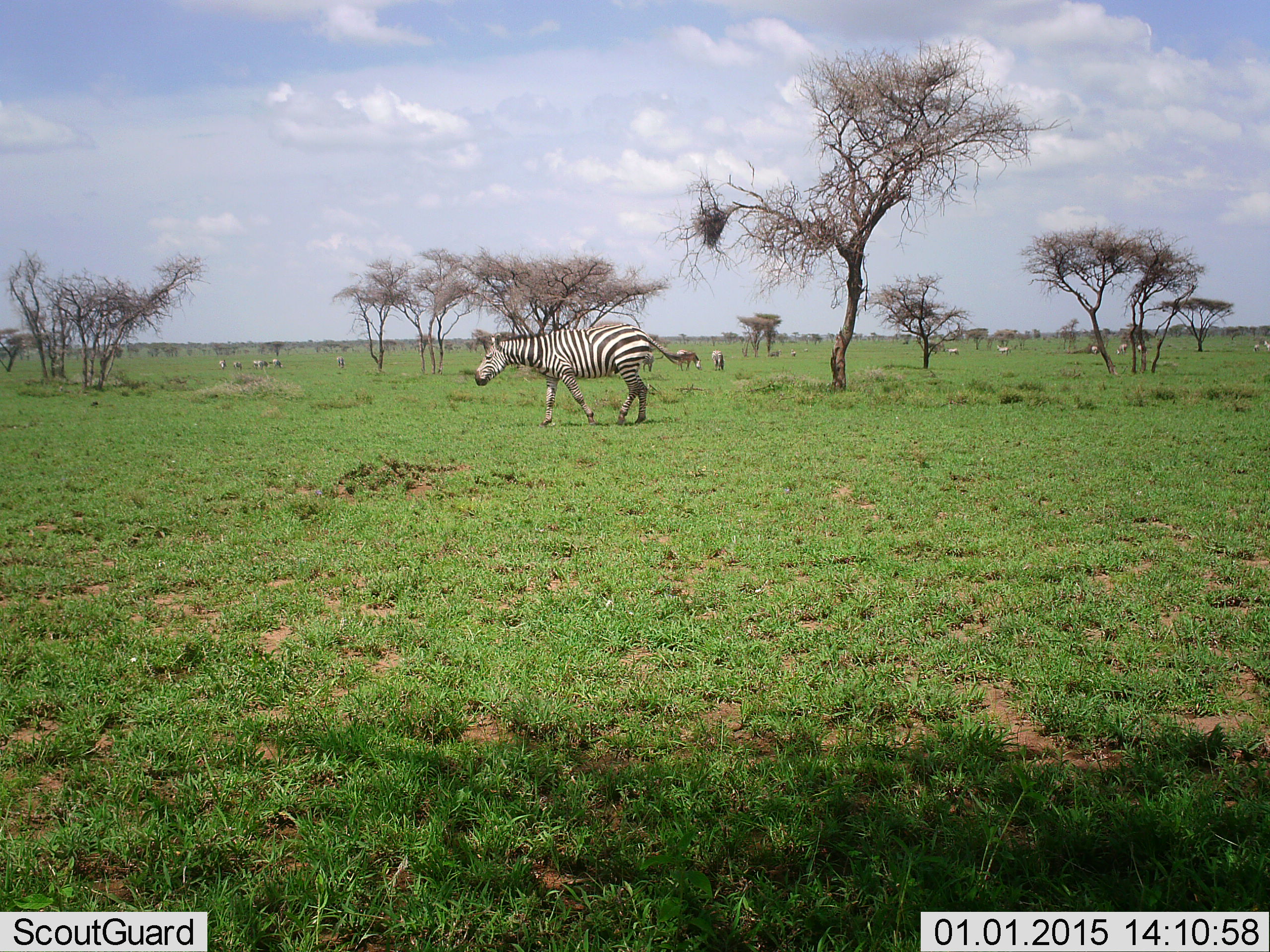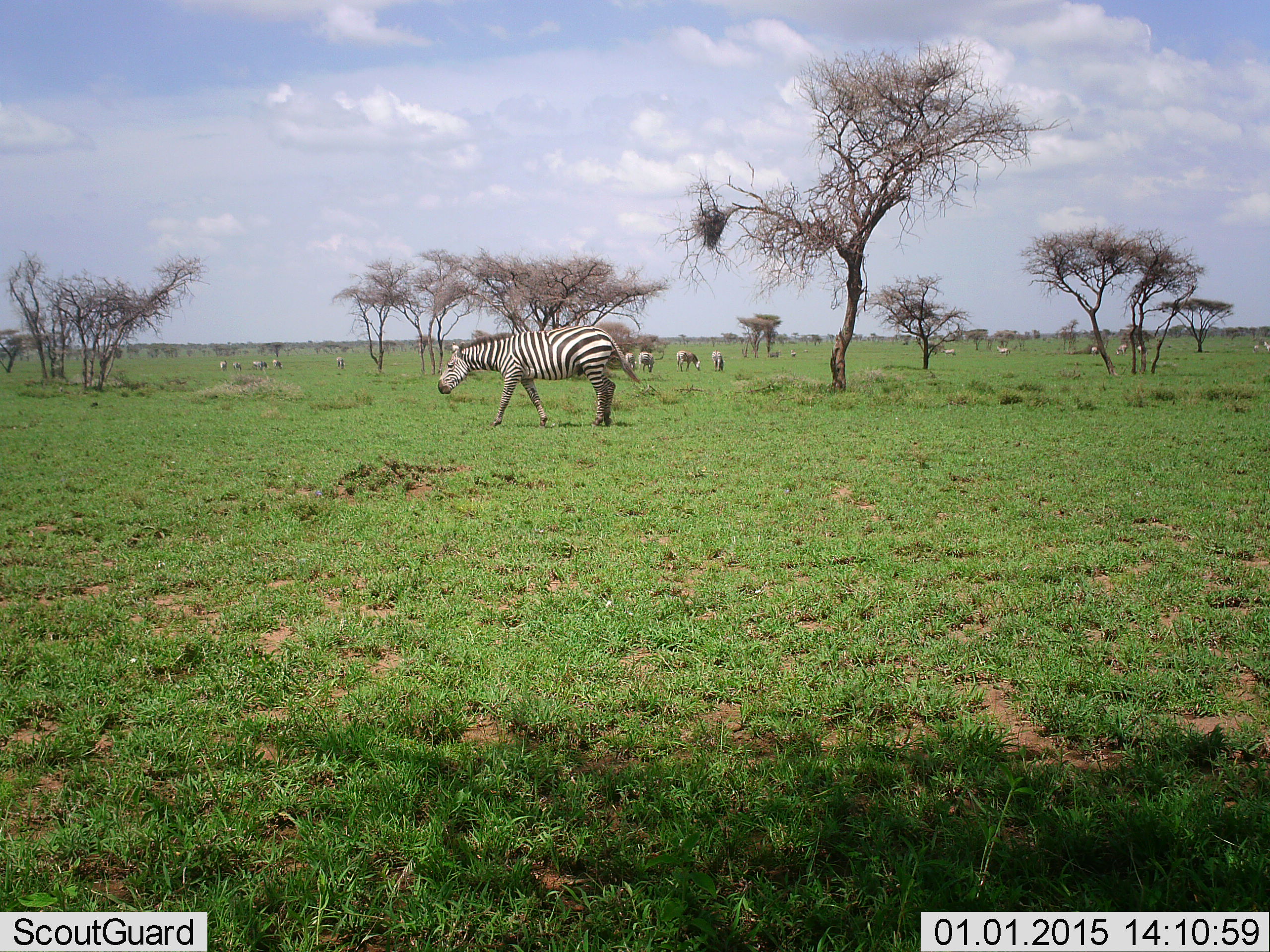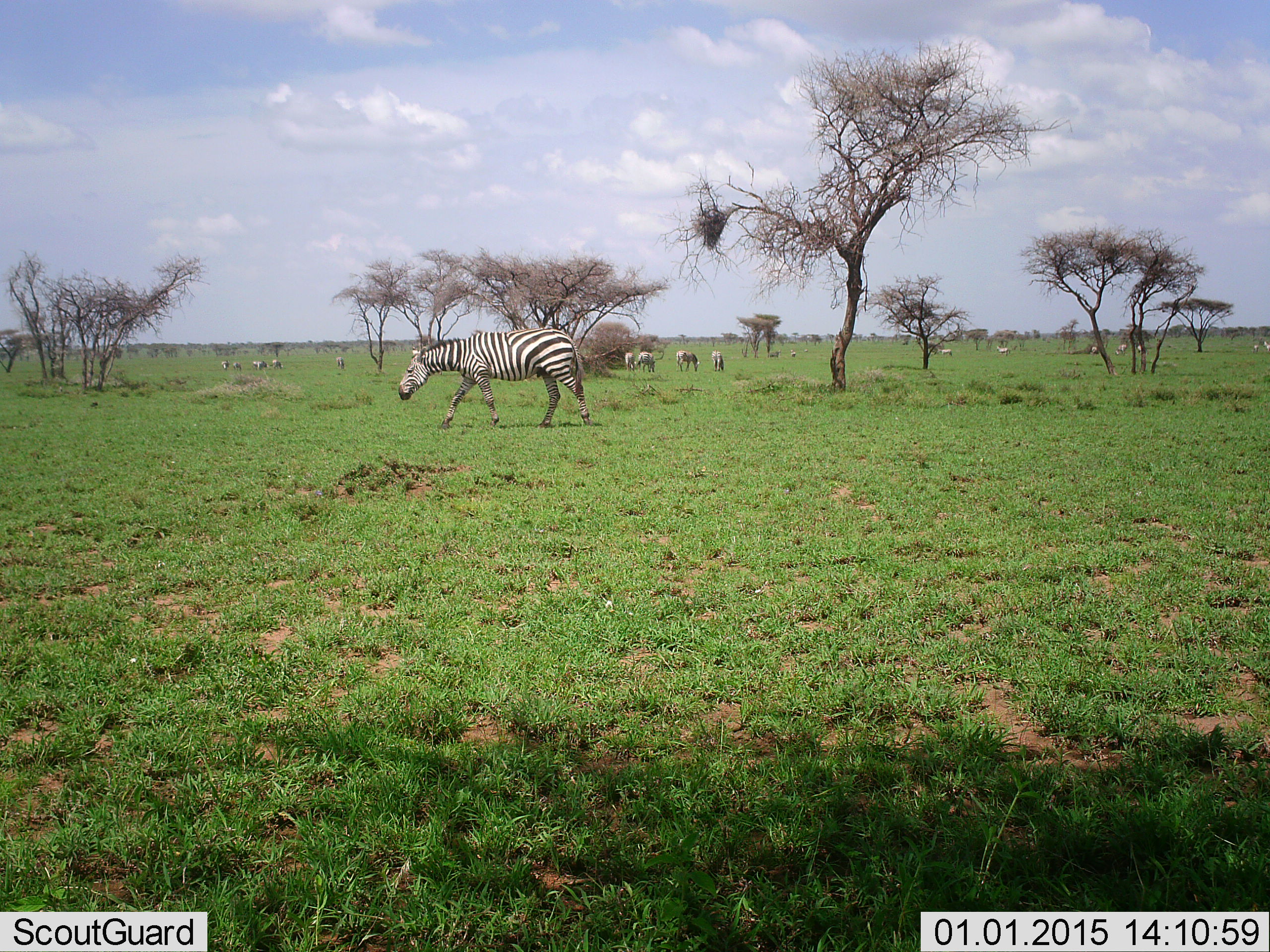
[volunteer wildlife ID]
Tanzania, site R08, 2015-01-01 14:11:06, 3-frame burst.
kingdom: Animalia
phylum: Chordata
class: Mammalia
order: Perissodactyla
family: Equidae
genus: Equus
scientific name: Equus quagga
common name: plains zebra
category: zebra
Zebra (plains zebra) (Equus quagga), count 11-50. Behavior (volunteer vote fractions): standing 50%, resting 10%, moving 90%, interacting 0%. Young present (vote fraction): 0%. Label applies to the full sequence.